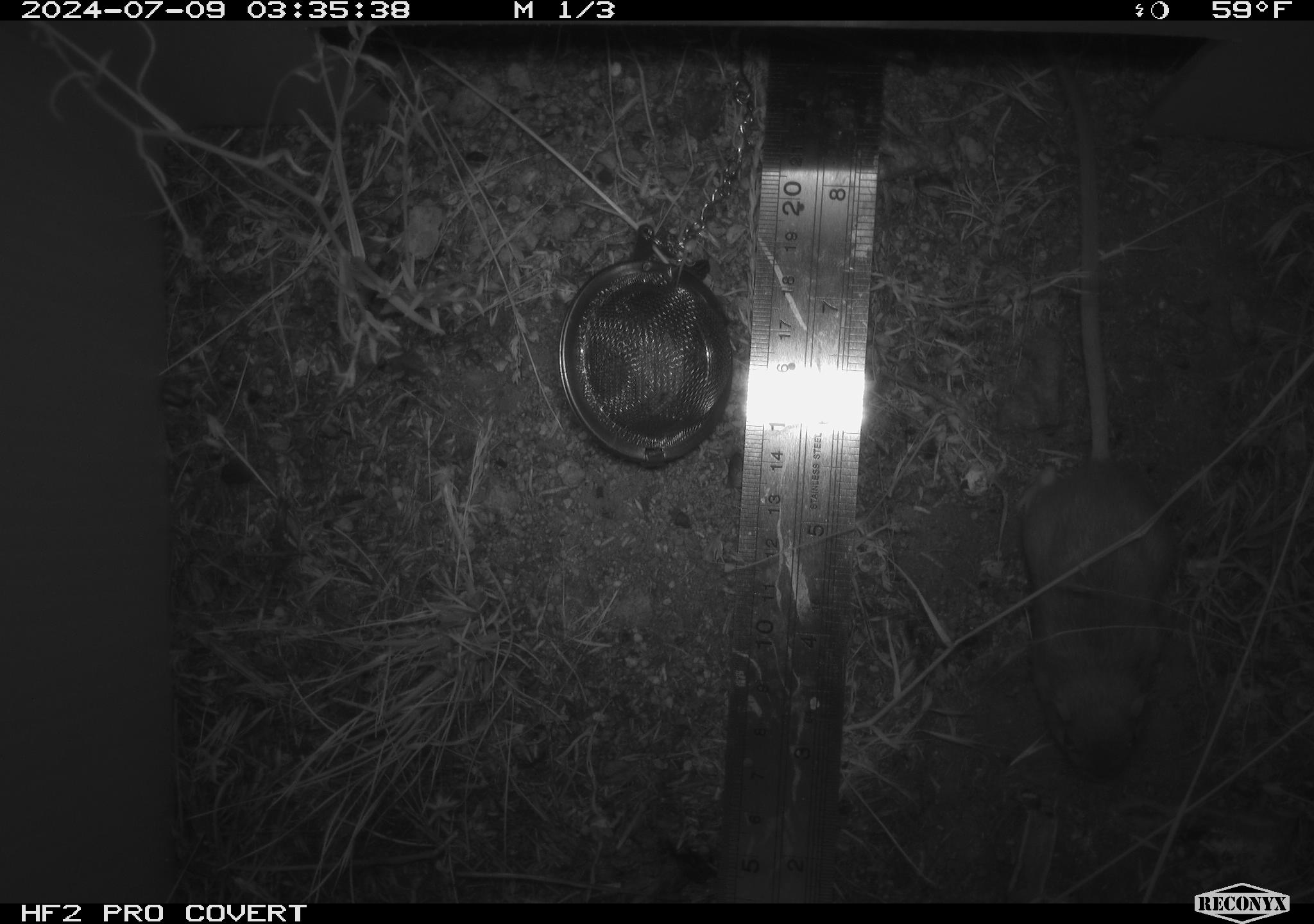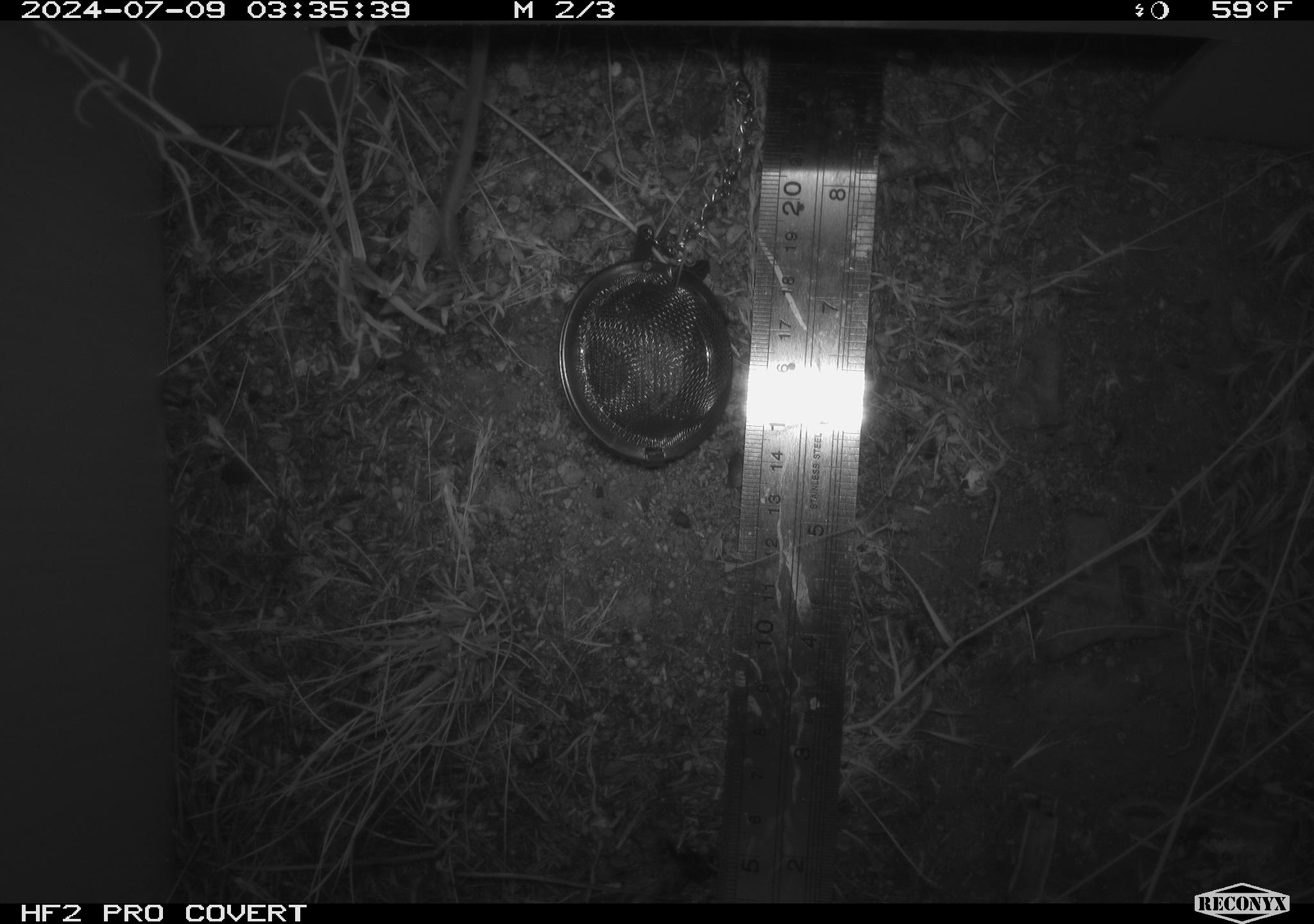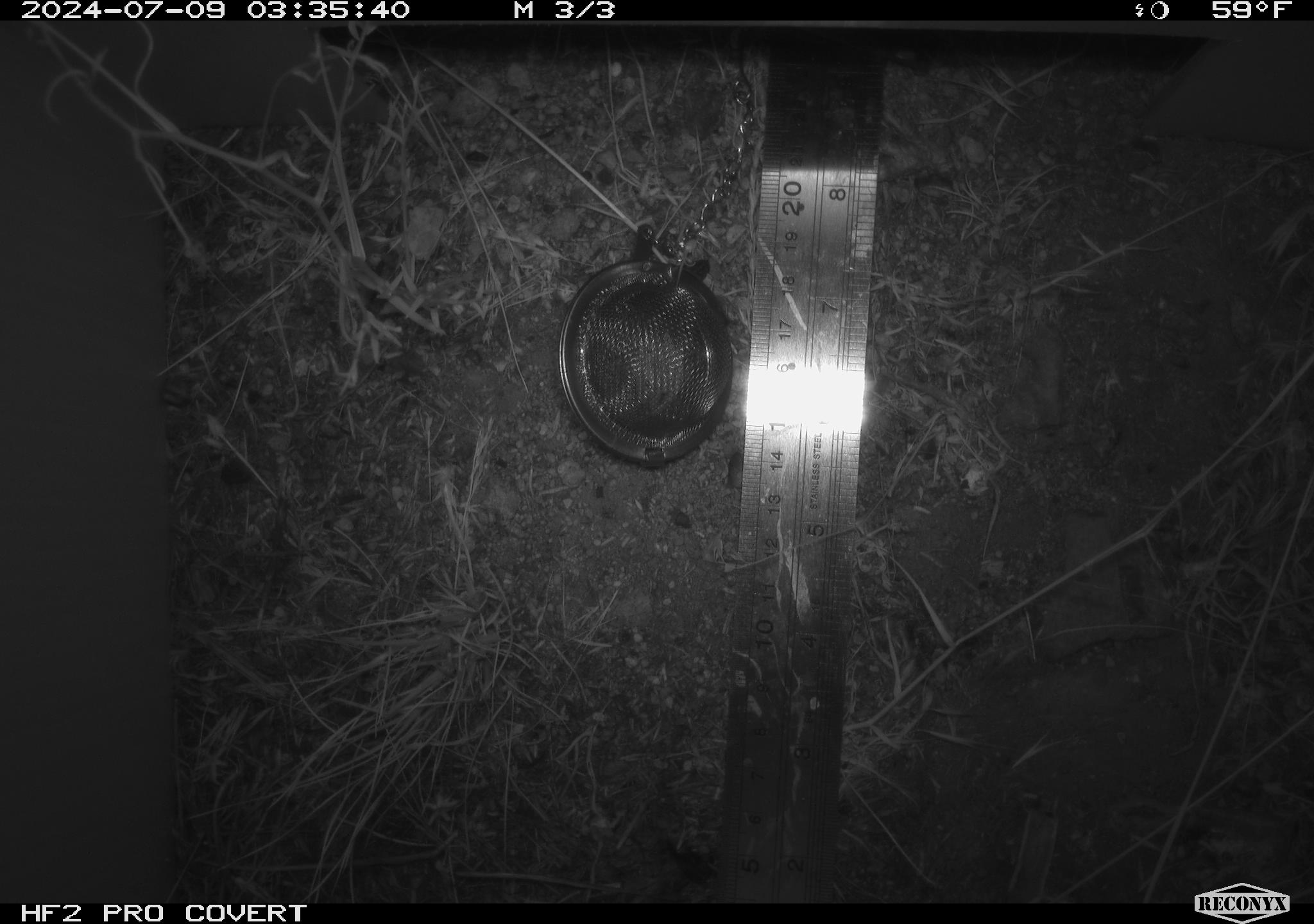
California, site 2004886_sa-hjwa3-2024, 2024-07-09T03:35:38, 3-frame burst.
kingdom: Animalia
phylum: Chordata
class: Mammalia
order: Rodentia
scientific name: Rodentia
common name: rodent